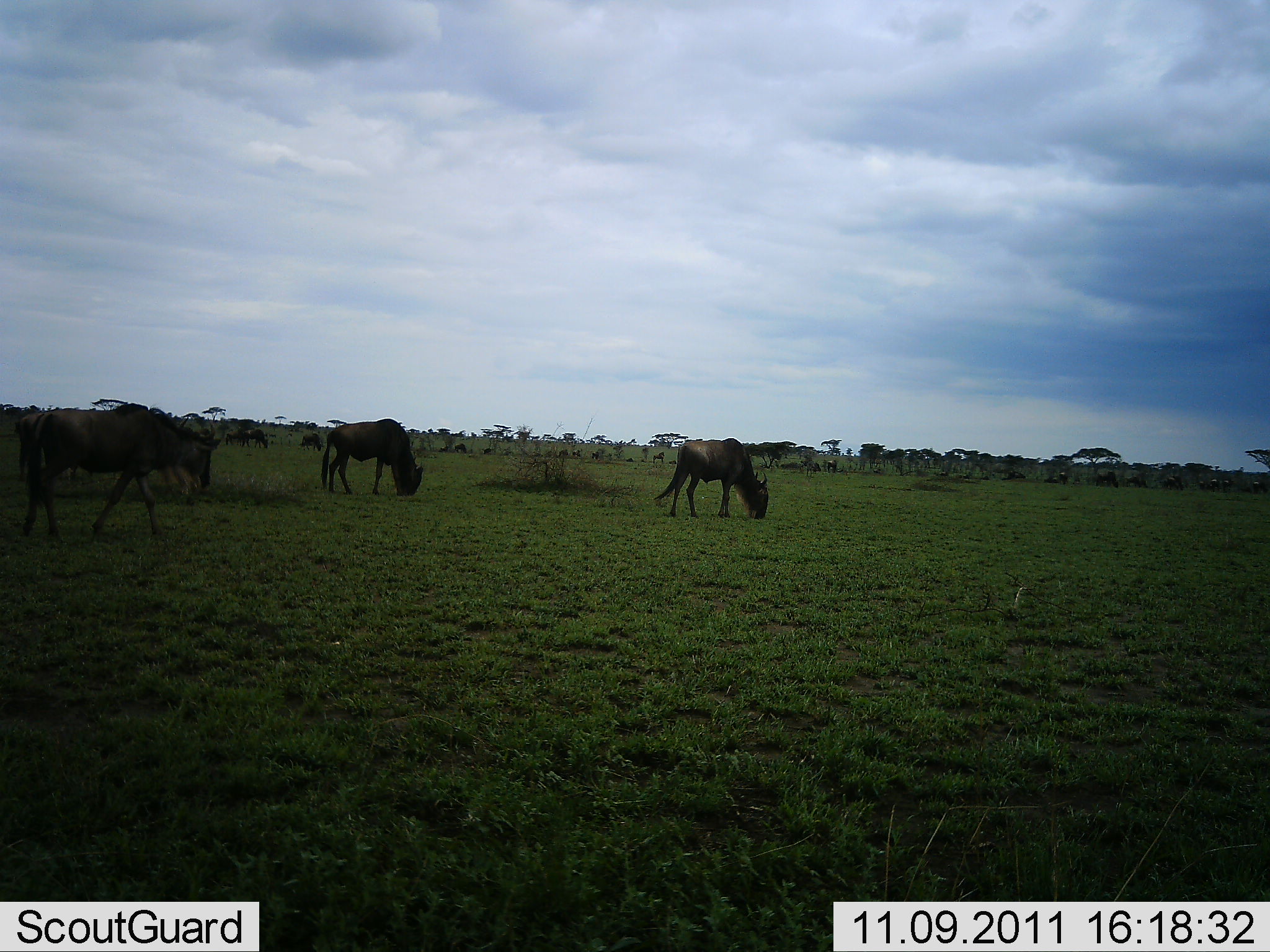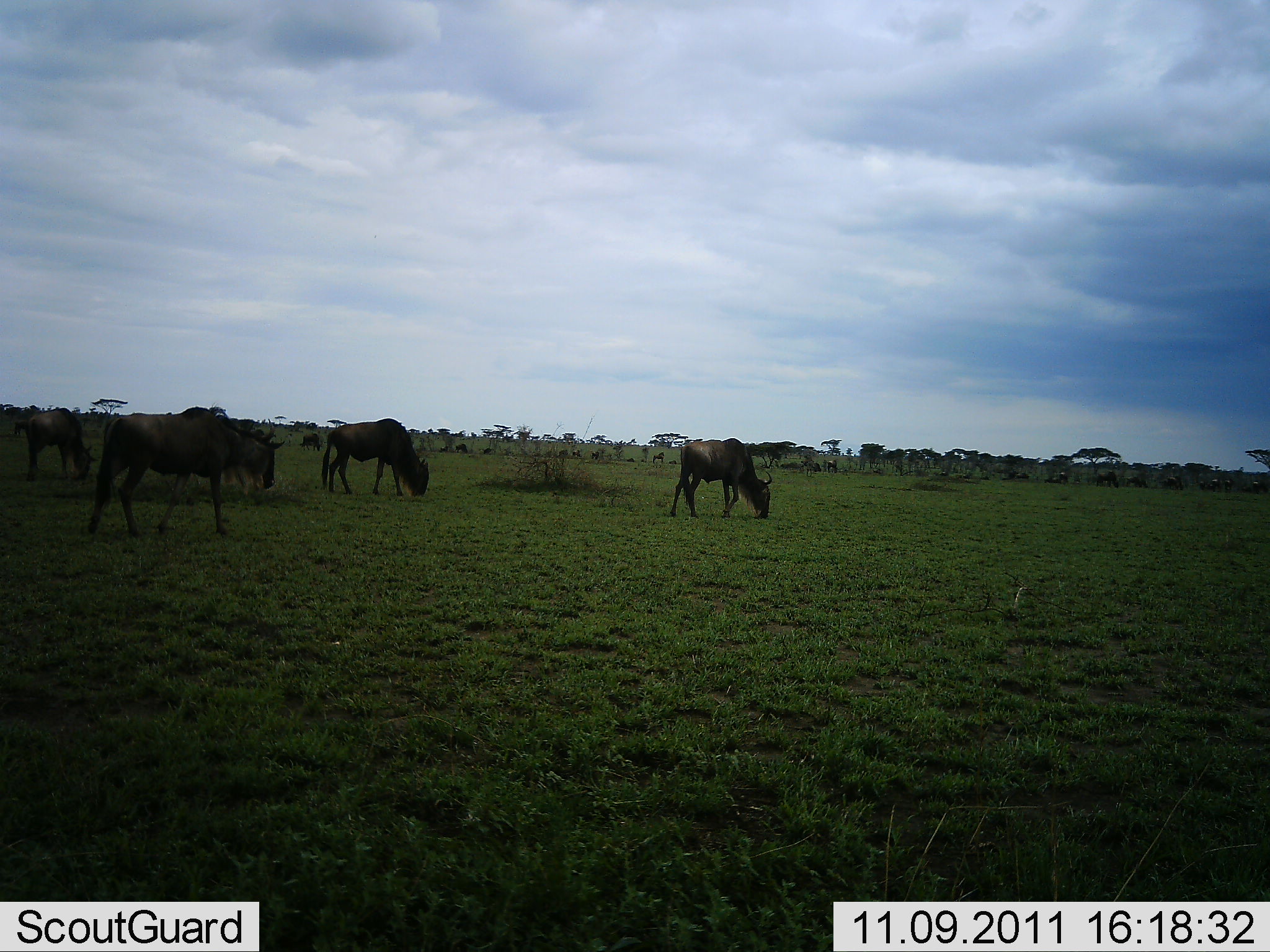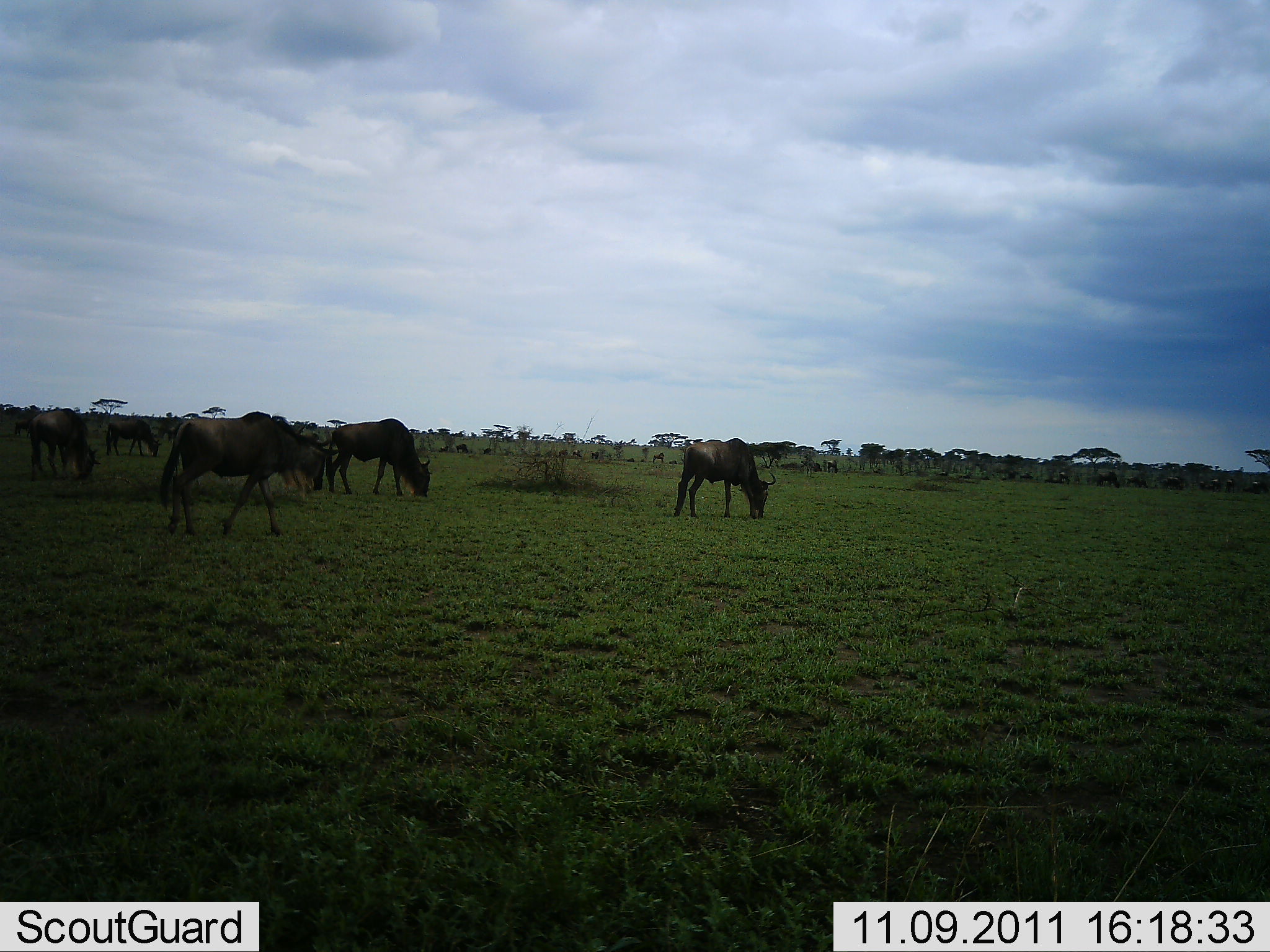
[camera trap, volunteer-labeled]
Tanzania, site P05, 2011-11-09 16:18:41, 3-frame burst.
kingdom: Animalia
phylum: Chordata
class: Mammalia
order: Artiodactyla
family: Bovidae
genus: Connochaetes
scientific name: Connochaetes taurinus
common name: blue wildebeest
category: wildebeest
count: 6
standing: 30%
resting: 0%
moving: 50%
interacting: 10%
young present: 0%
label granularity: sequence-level